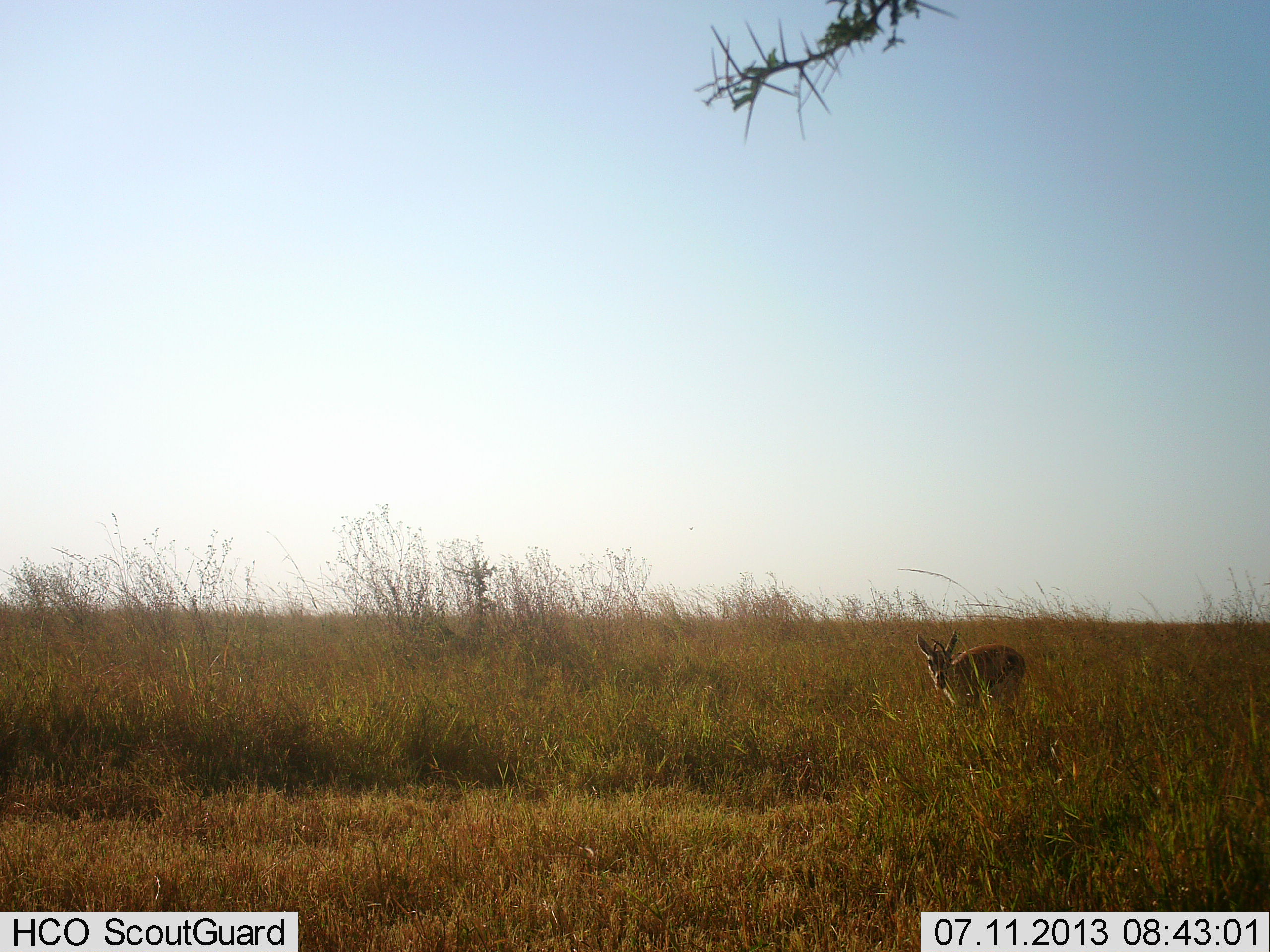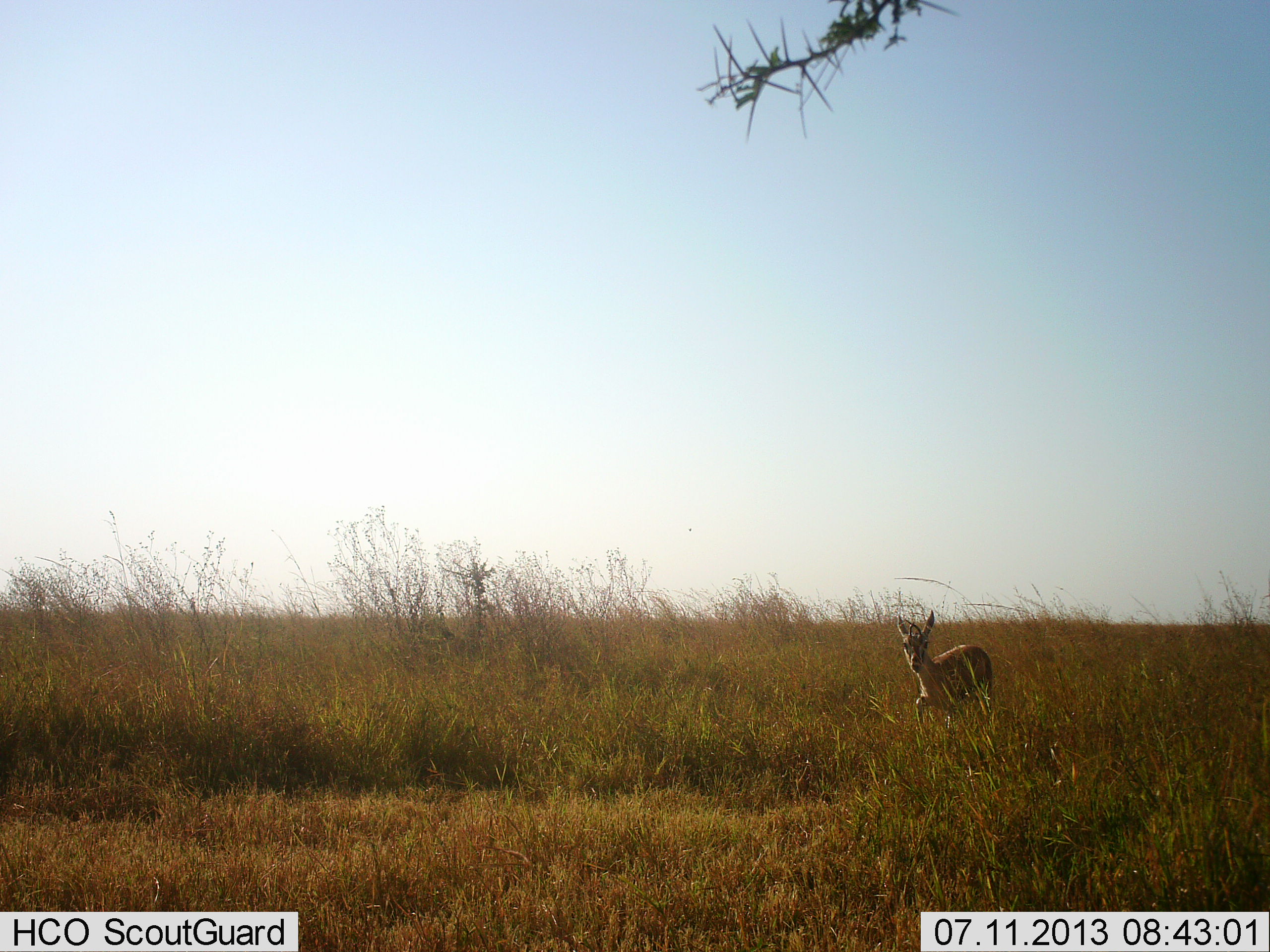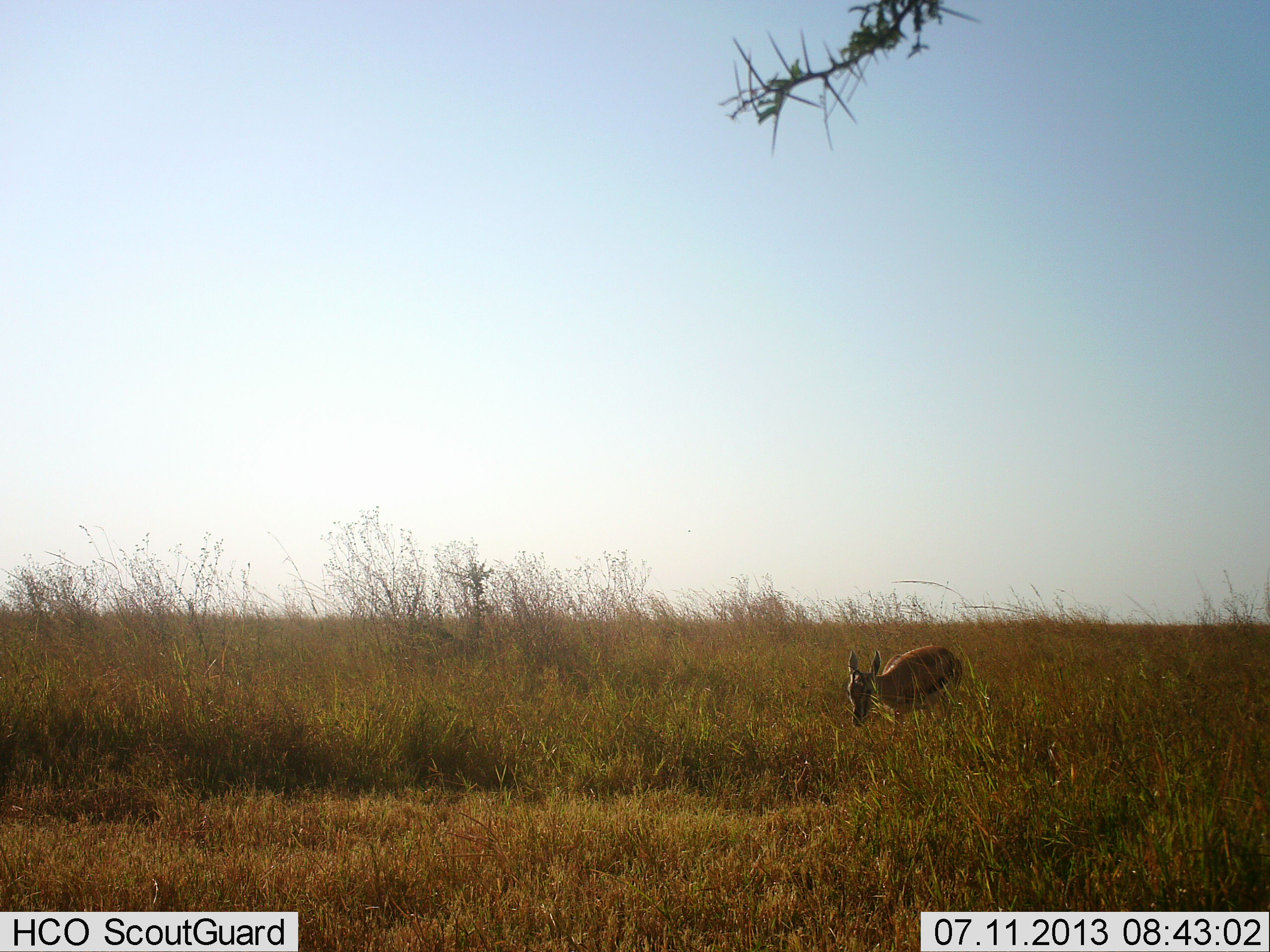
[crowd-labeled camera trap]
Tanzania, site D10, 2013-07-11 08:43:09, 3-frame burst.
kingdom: Animalia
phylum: Chordata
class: Mammalia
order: Artiodactyla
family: Bovidae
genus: Eudorcas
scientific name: Eudorcas thomsonii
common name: thomson's gazelle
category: gazellethomsons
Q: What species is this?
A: Gazellethomsons (thomson's gazelle) (Eudorcas thomsonii).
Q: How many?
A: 1.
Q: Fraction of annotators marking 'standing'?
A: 10%.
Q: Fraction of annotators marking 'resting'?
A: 0%.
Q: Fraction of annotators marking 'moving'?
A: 80%.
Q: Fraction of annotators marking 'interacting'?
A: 0%.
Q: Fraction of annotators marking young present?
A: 0%.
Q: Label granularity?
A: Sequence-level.